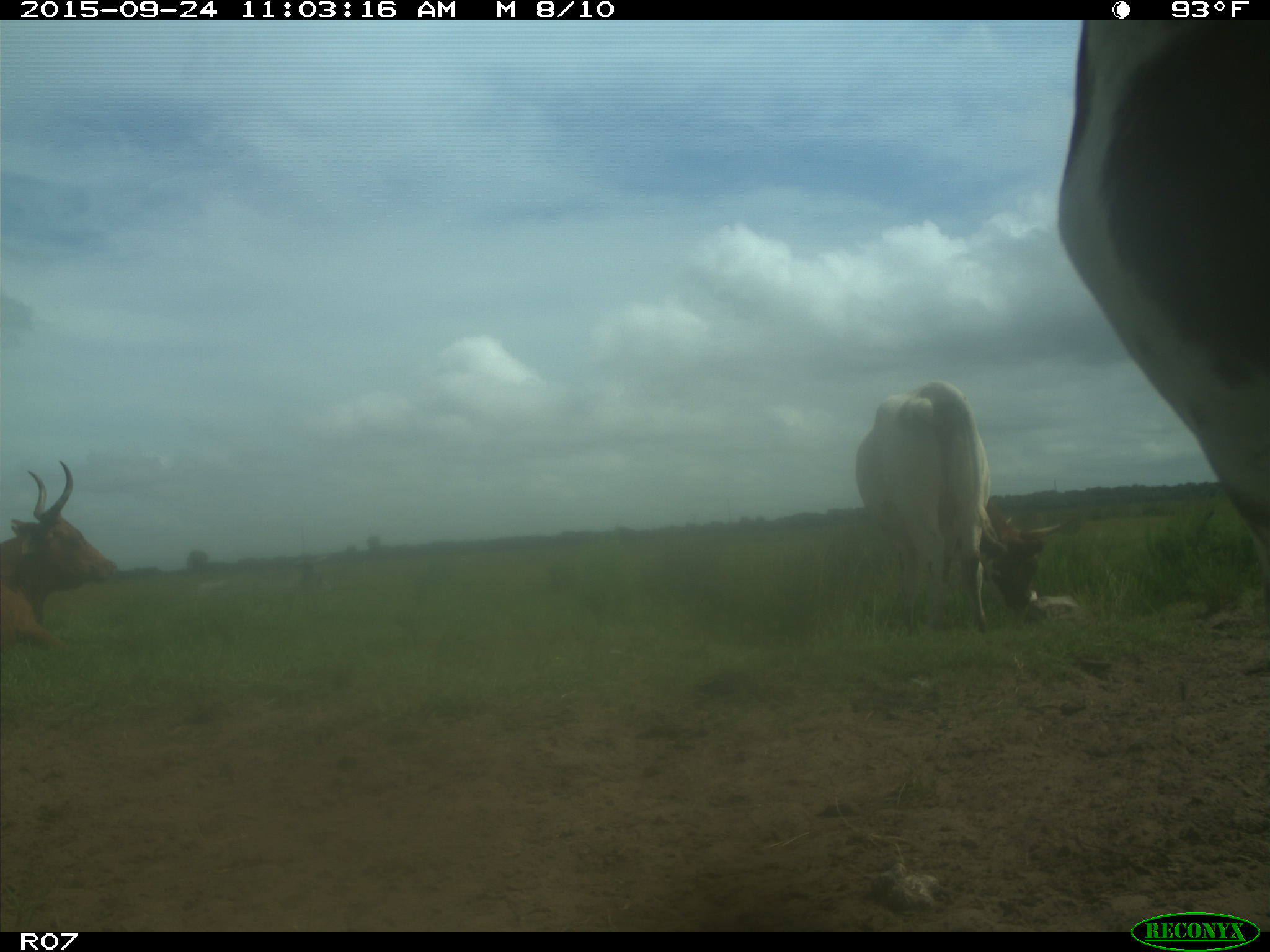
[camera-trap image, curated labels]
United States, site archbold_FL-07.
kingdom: Animalia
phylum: Chordata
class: Mammalia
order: Artiodactyla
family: Bovidae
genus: Bos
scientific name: Bos taurus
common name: domestic cow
Bos taurus (domestic cow).